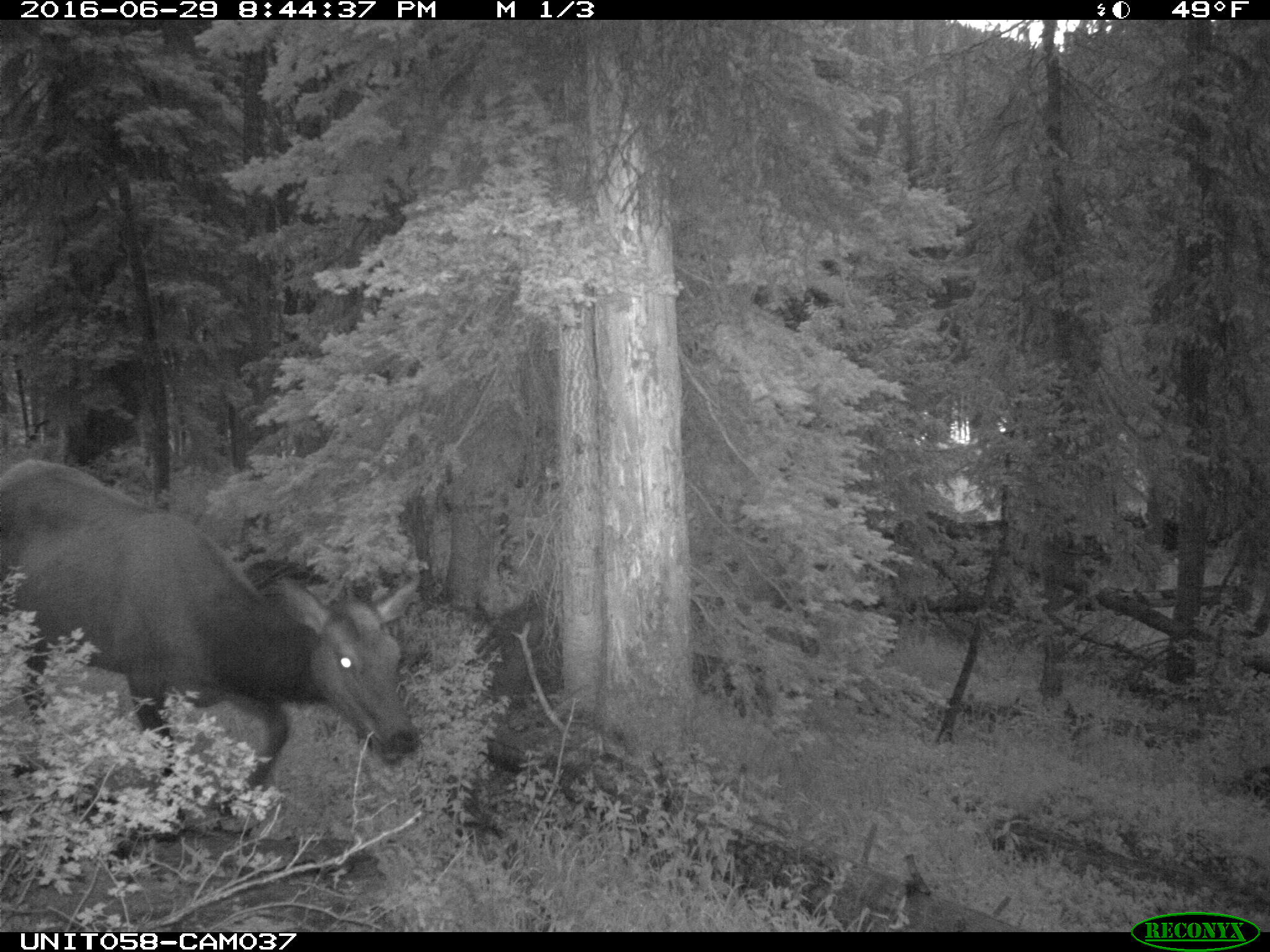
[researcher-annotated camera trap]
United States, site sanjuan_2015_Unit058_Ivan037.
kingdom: Animalia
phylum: Chordata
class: Mammalia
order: Artiodactyla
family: Cervidae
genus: Cervus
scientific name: Cervus elaphus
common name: red deer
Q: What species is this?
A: Cervus elaphus (red deer).